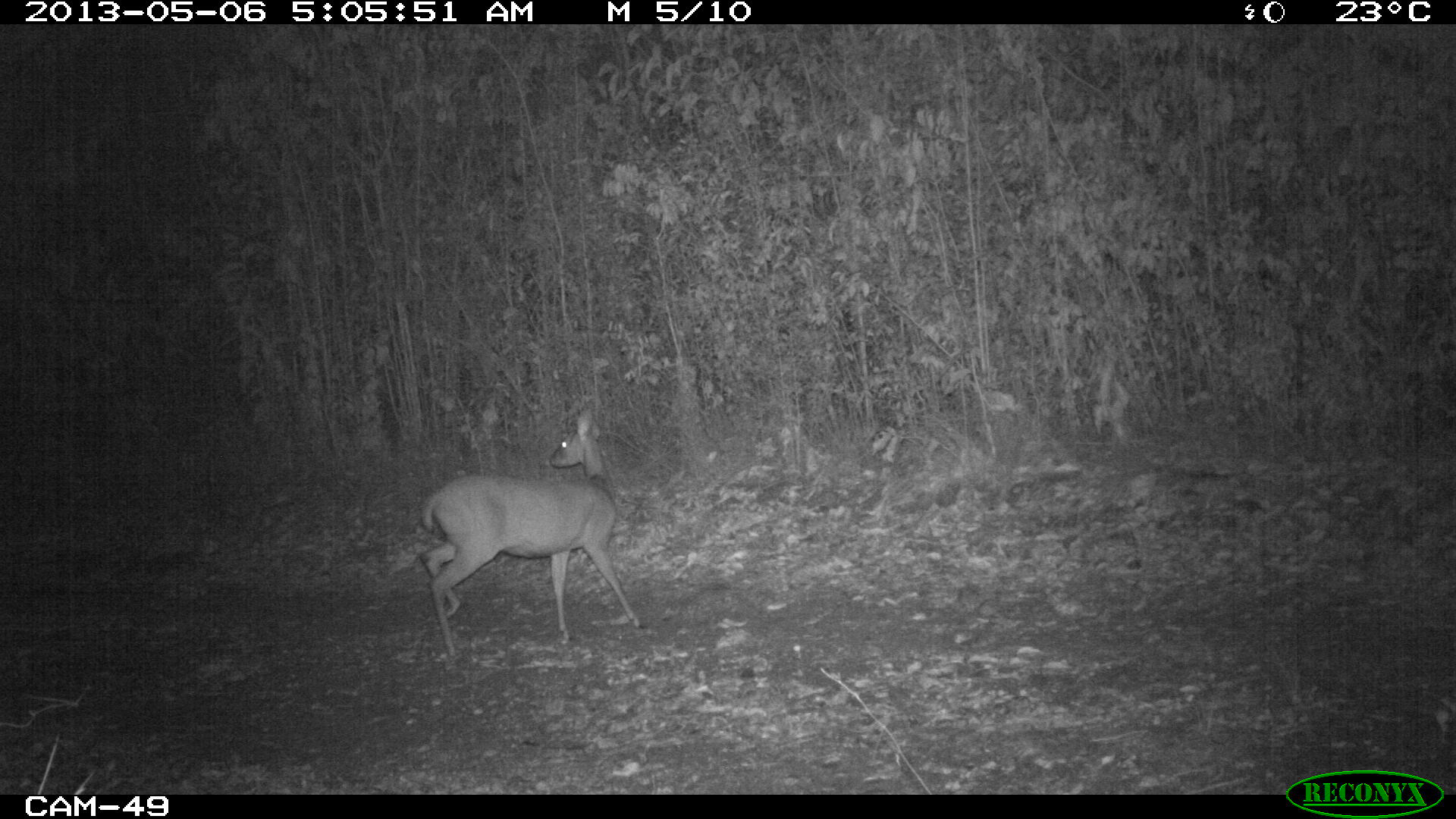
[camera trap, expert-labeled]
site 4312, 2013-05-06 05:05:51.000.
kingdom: Animalia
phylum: Chordata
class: Mammalia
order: Artiodactyla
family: Cervidae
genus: Odocoileus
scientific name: Odocoileus virginianus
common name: white-tailed deer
Odocoileus virginianus (white-tailed deer), count 1, sex female.